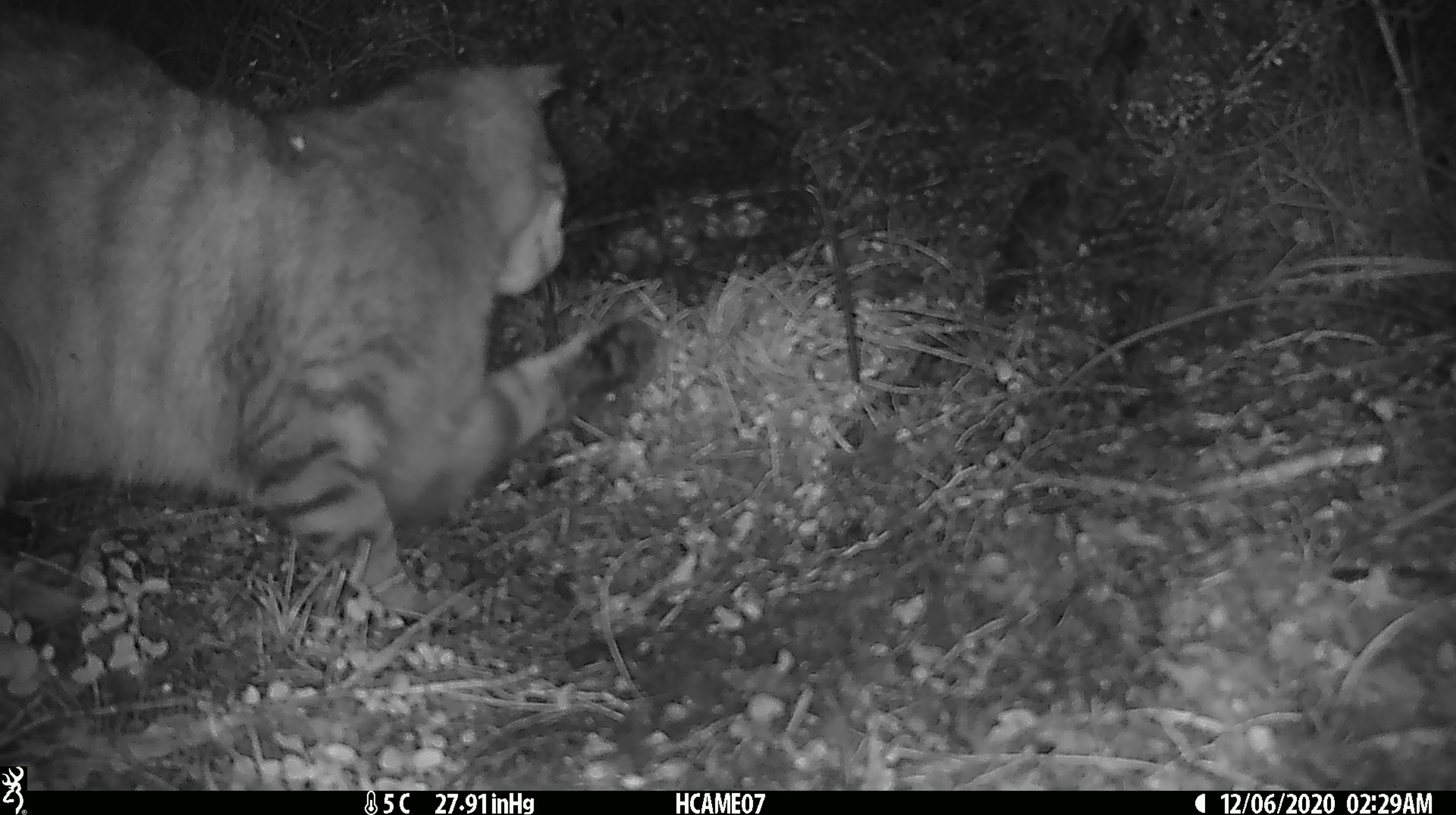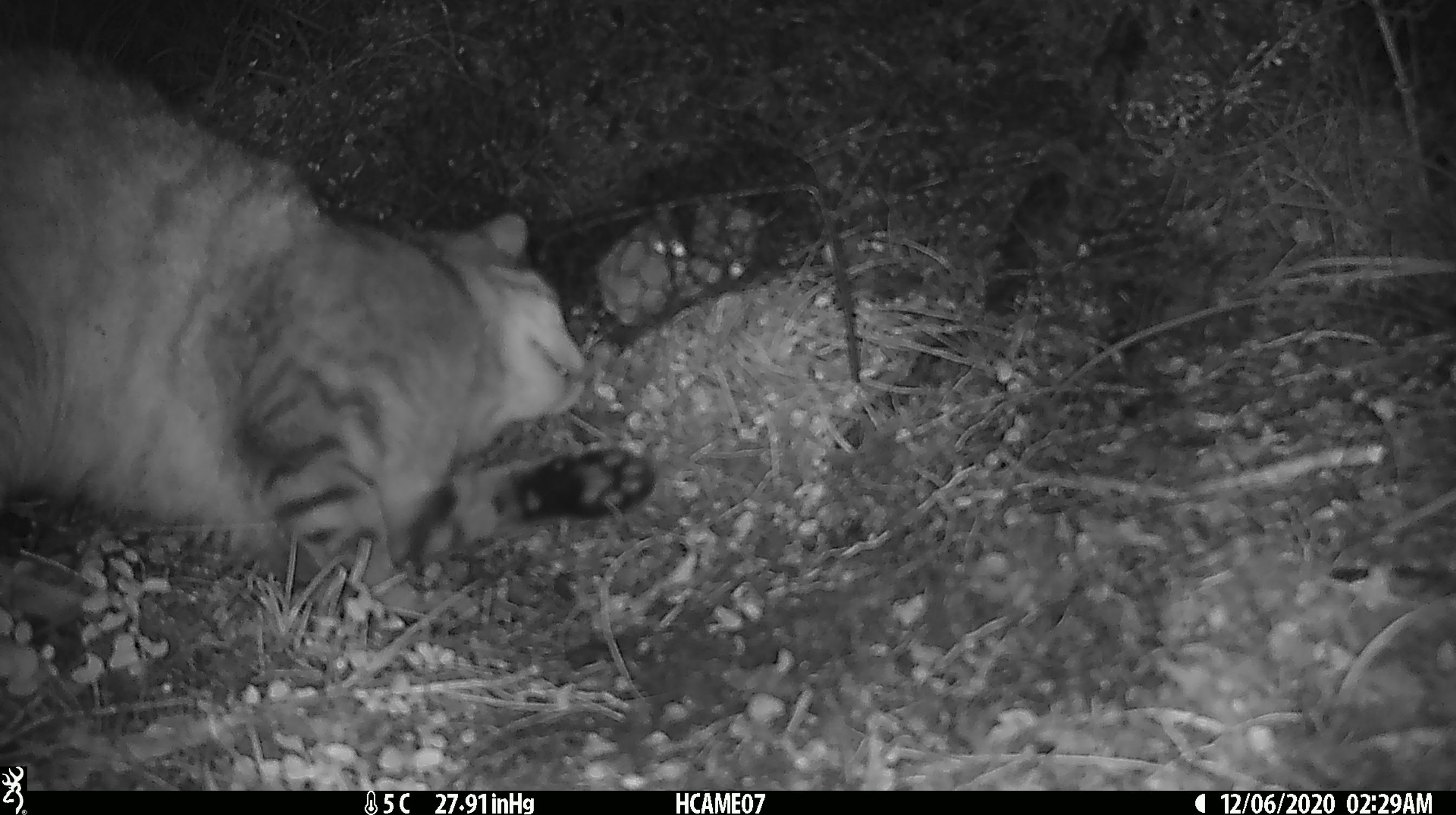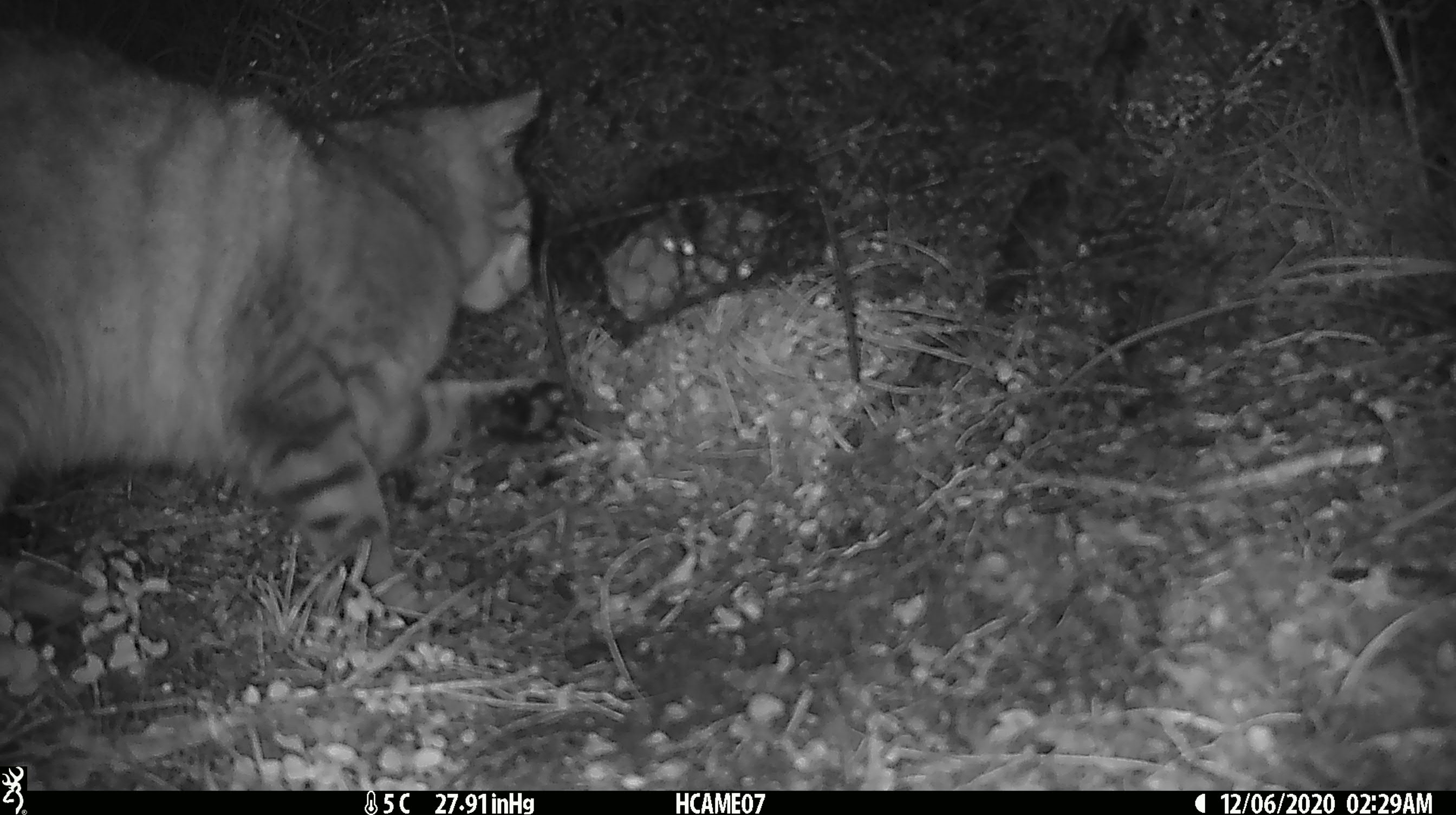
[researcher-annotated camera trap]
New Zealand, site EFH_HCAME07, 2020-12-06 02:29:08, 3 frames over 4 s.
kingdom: Animalia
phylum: Chordata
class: Mammalia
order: Carnivora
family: Felidae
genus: Felis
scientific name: Felis catus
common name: domestic cat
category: cat